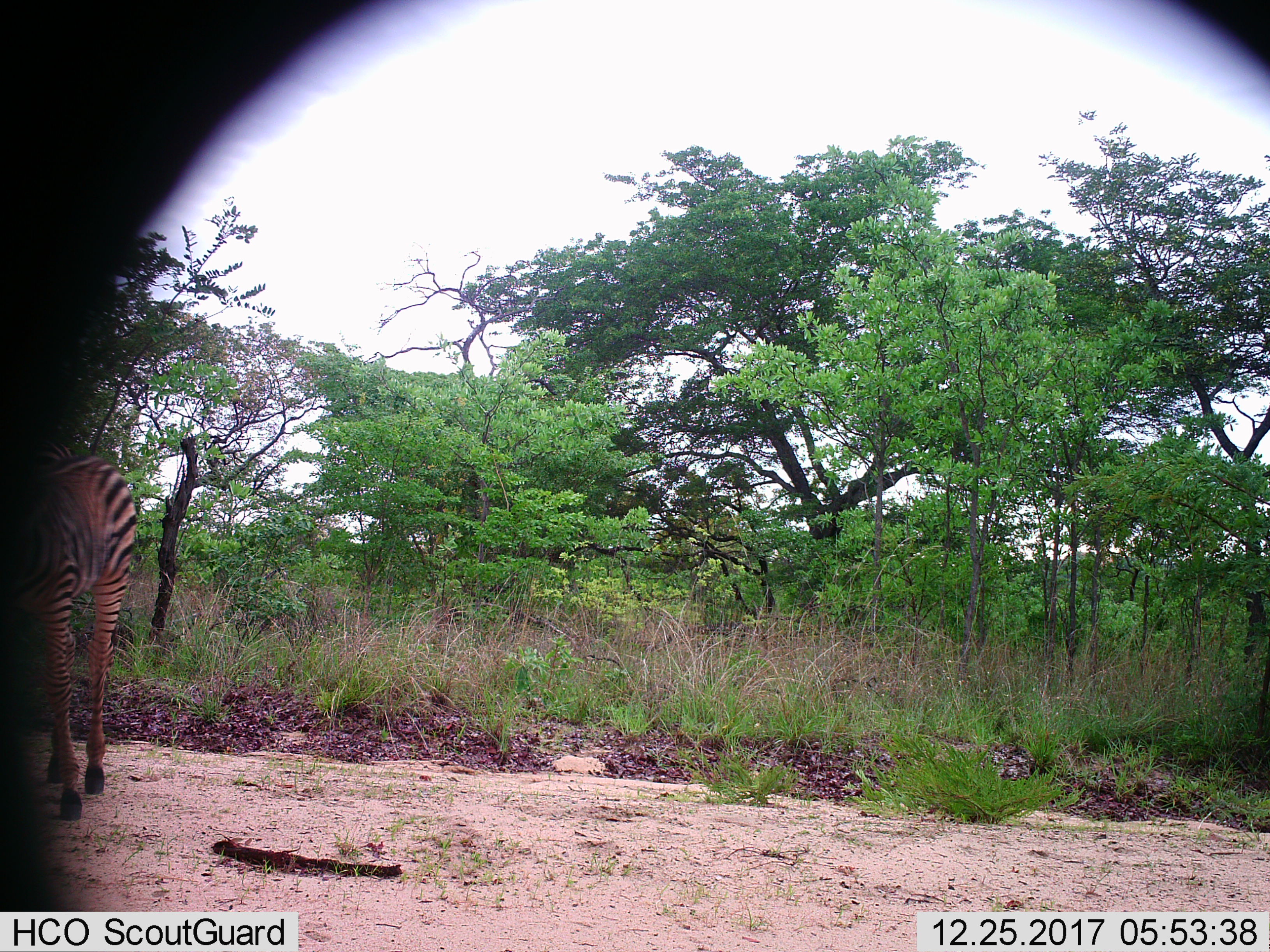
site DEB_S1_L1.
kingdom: Animalia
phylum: Chordata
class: Mammalia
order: Perissodactyla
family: Equidae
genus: Equus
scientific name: Equus quagga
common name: plains zebra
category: zebraplains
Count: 1.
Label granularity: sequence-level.